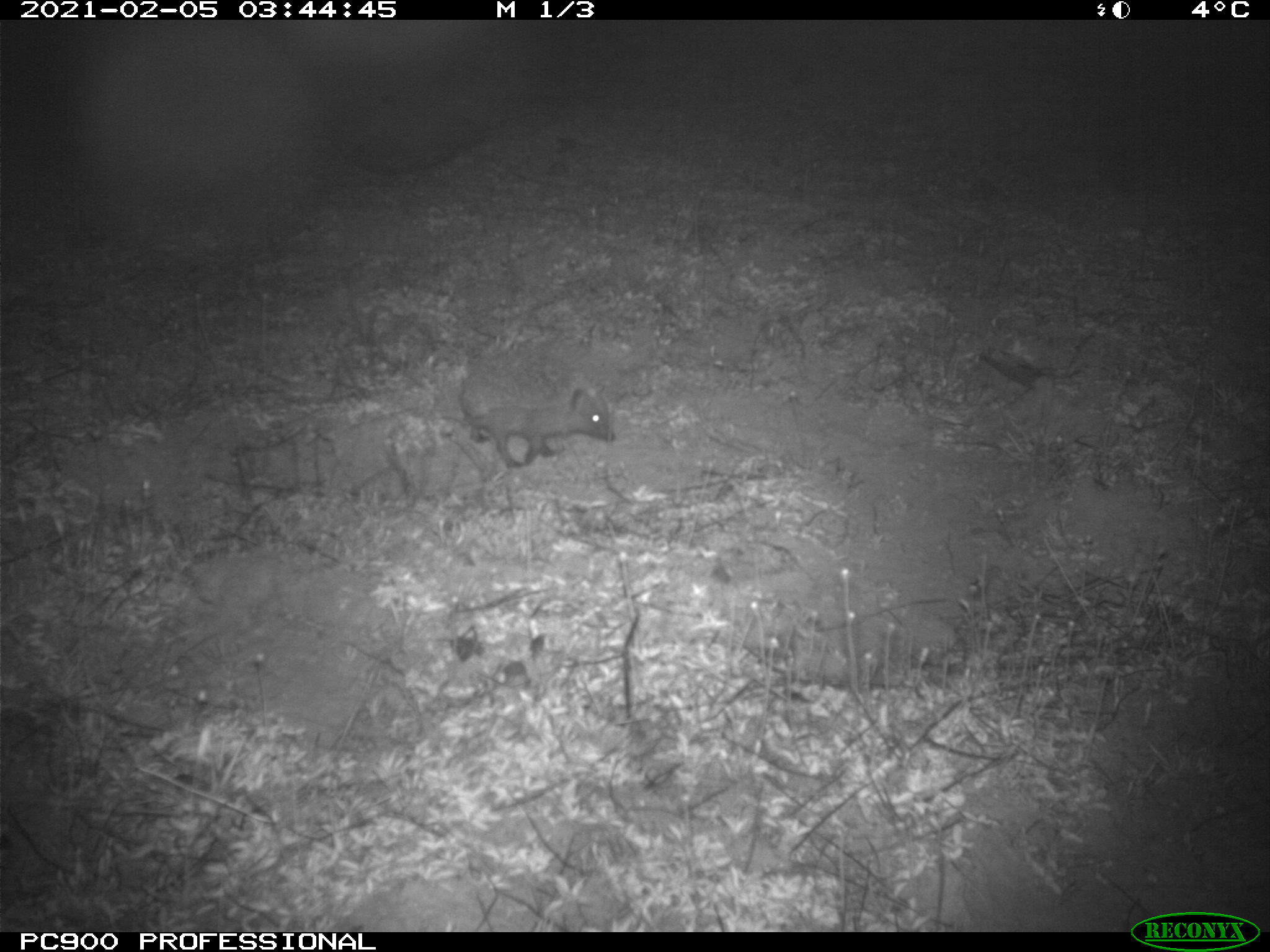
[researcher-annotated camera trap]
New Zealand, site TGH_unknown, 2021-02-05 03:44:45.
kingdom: Animalia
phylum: Chordata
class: Mammalia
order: Eulipotyphla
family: Erinaceidae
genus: Erinaceus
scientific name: Erinaceus europaeus europaeus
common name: european hedgehog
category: hedgehog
Hedgehog (european hedgehog) (Erinaceus europaeus europaeus).